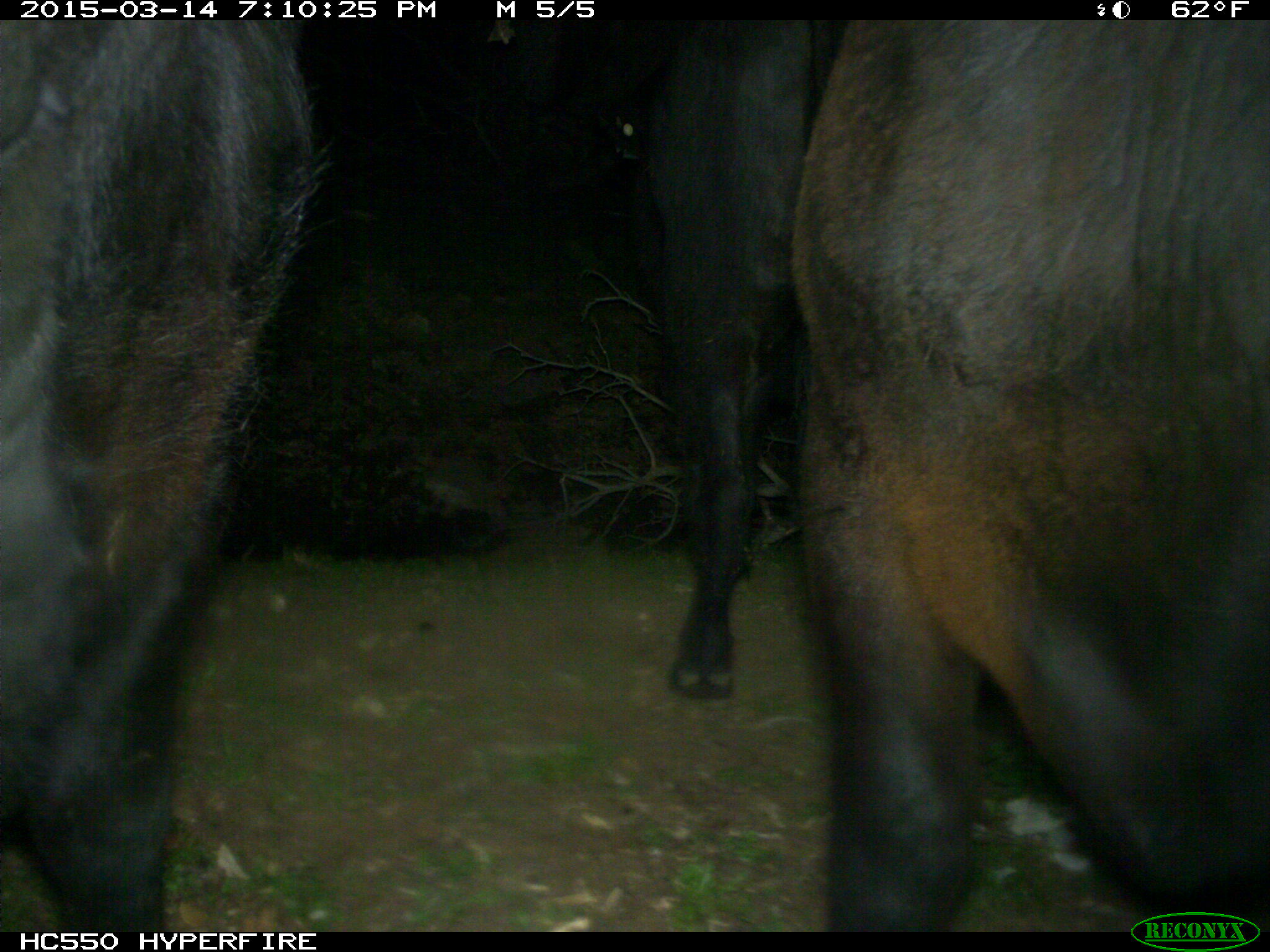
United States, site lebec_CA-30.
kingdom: Animalia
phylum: Chordata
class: Mammalia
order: Artiodactyla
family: Bovidae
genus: Bos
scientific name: Bos taurus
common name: domestic cow